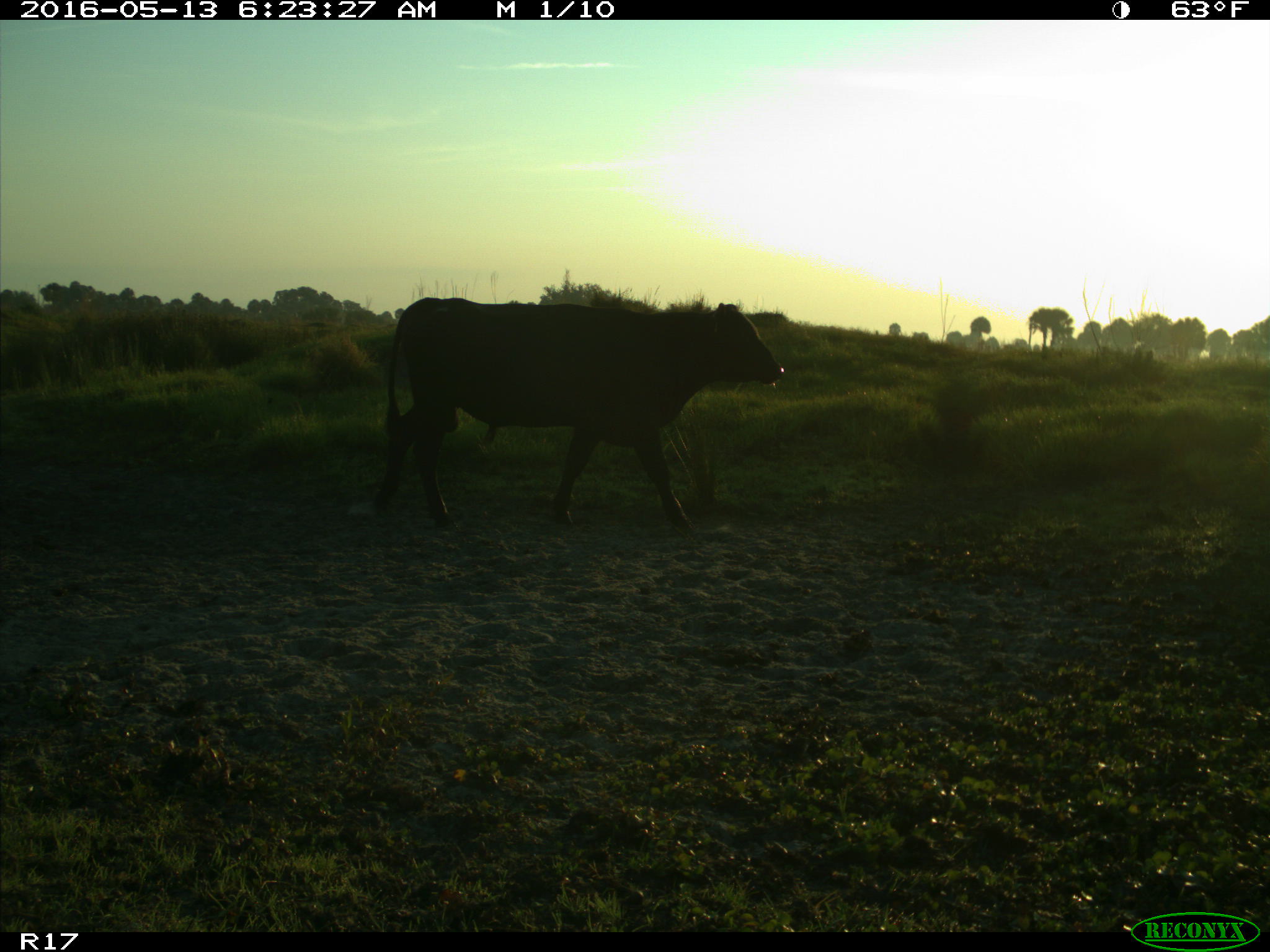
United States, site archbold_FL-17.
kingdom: Animalia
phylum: Chordata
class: Mammalia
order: Artiodactyla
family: Bovidae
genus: Bos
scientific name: Bos taurus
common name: domestic cow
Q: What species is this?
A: Bos taurus (domestic cow).